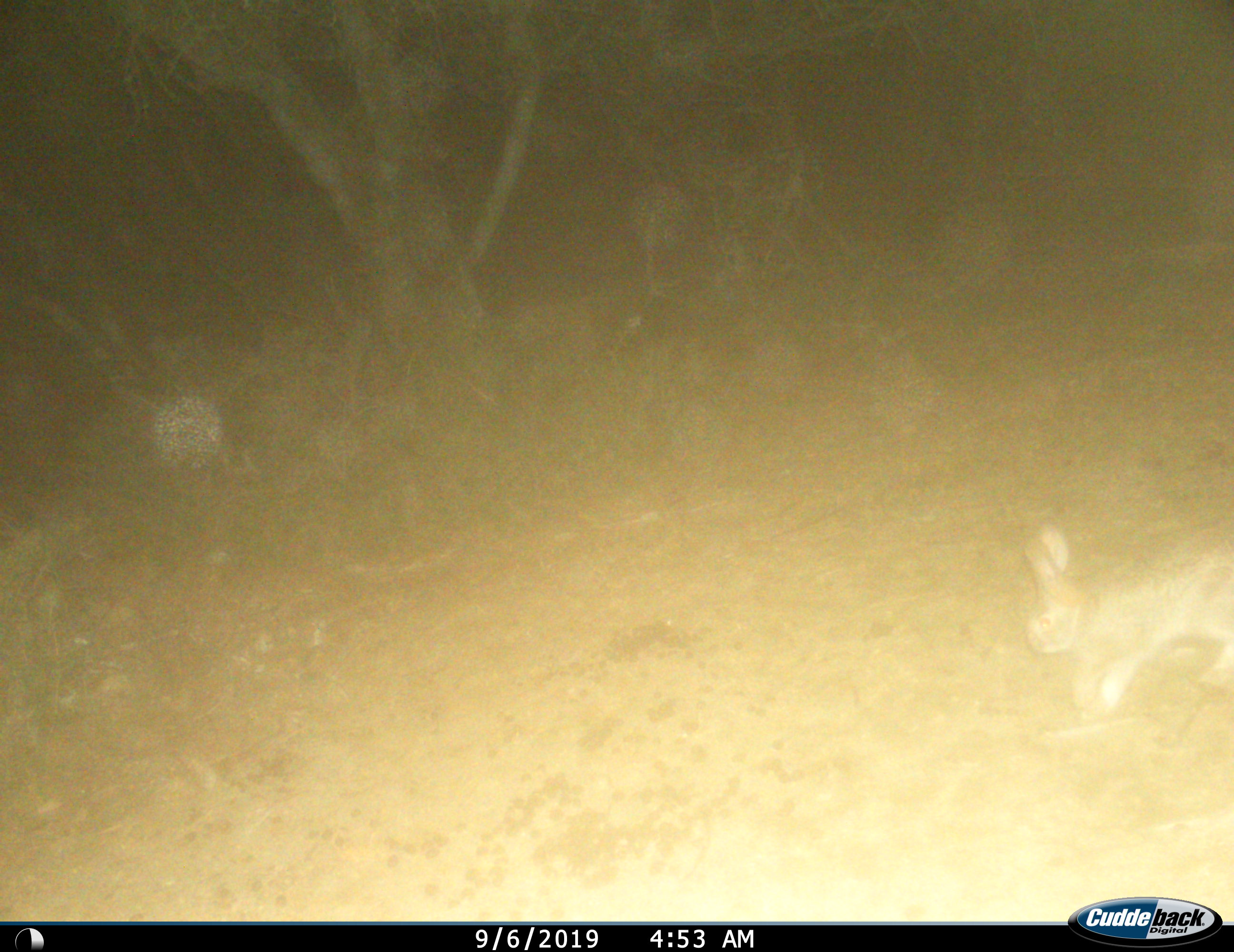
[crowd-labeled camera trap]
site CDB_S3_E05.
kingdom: Animalia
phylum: Chordata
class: Mammalia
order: Lagomorpha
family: Leporidae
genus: Pronolagus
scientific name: Pronolagus randensis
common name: red rock hare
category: rabbitredrock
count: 1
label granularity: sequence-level